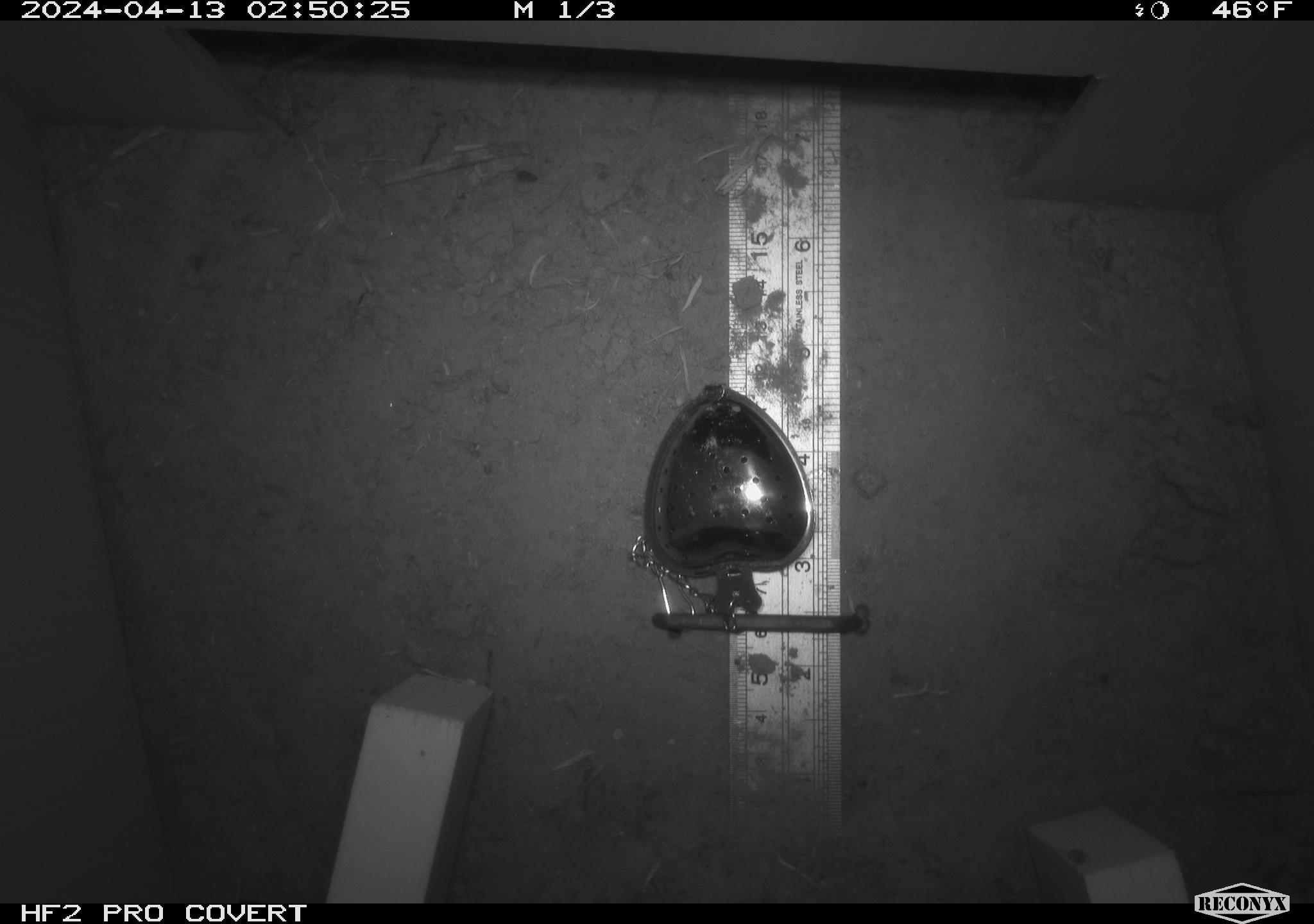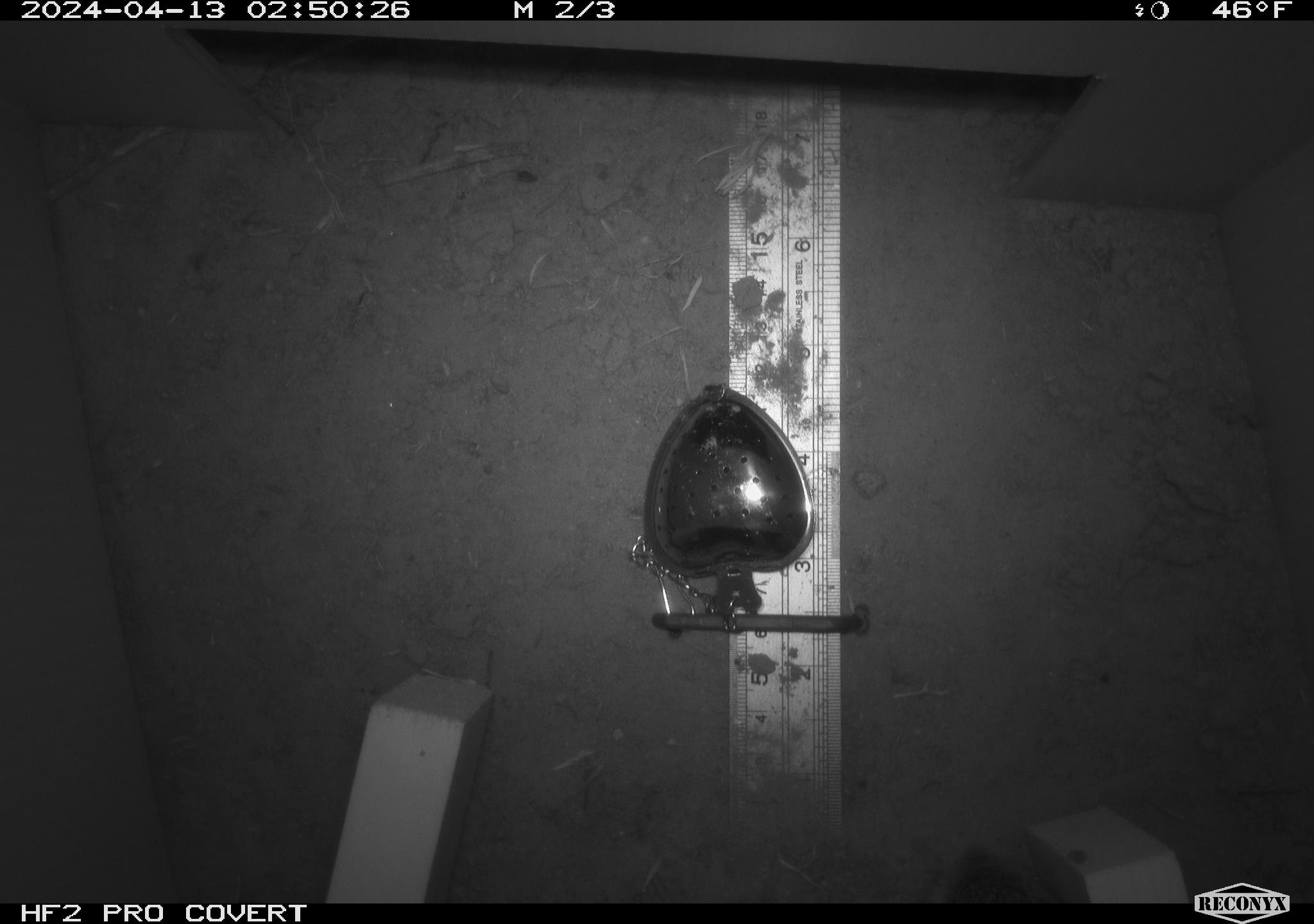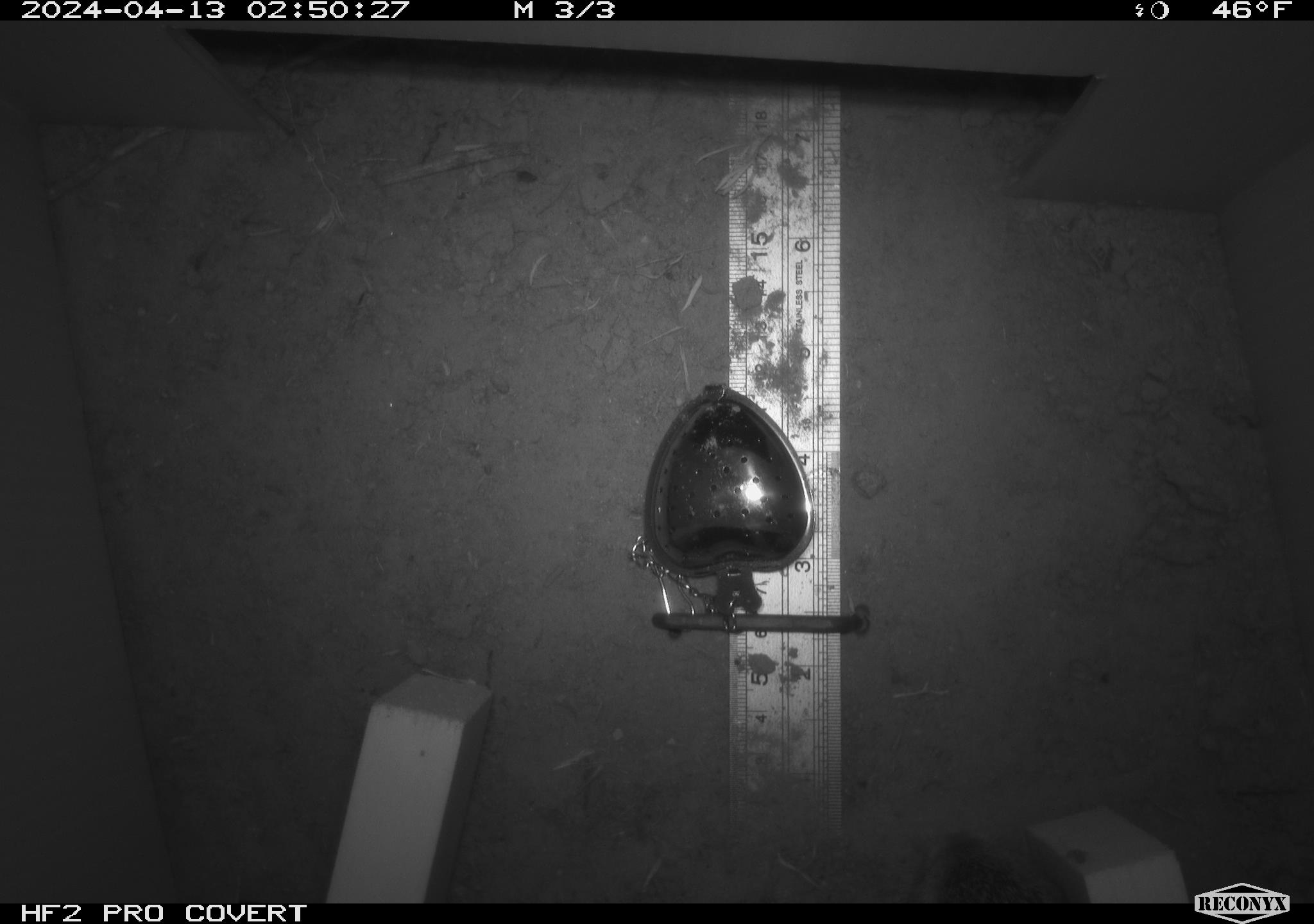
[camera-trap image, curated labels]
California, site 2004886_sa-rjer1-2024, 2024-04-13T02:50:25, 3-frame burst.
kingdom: Animalia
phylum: Chordata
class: Mammalia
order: Lagomorpha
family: Leporidae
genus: Sylvilagus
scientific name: Sylvilagus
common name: cottontail rabbits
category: sylvilagus species